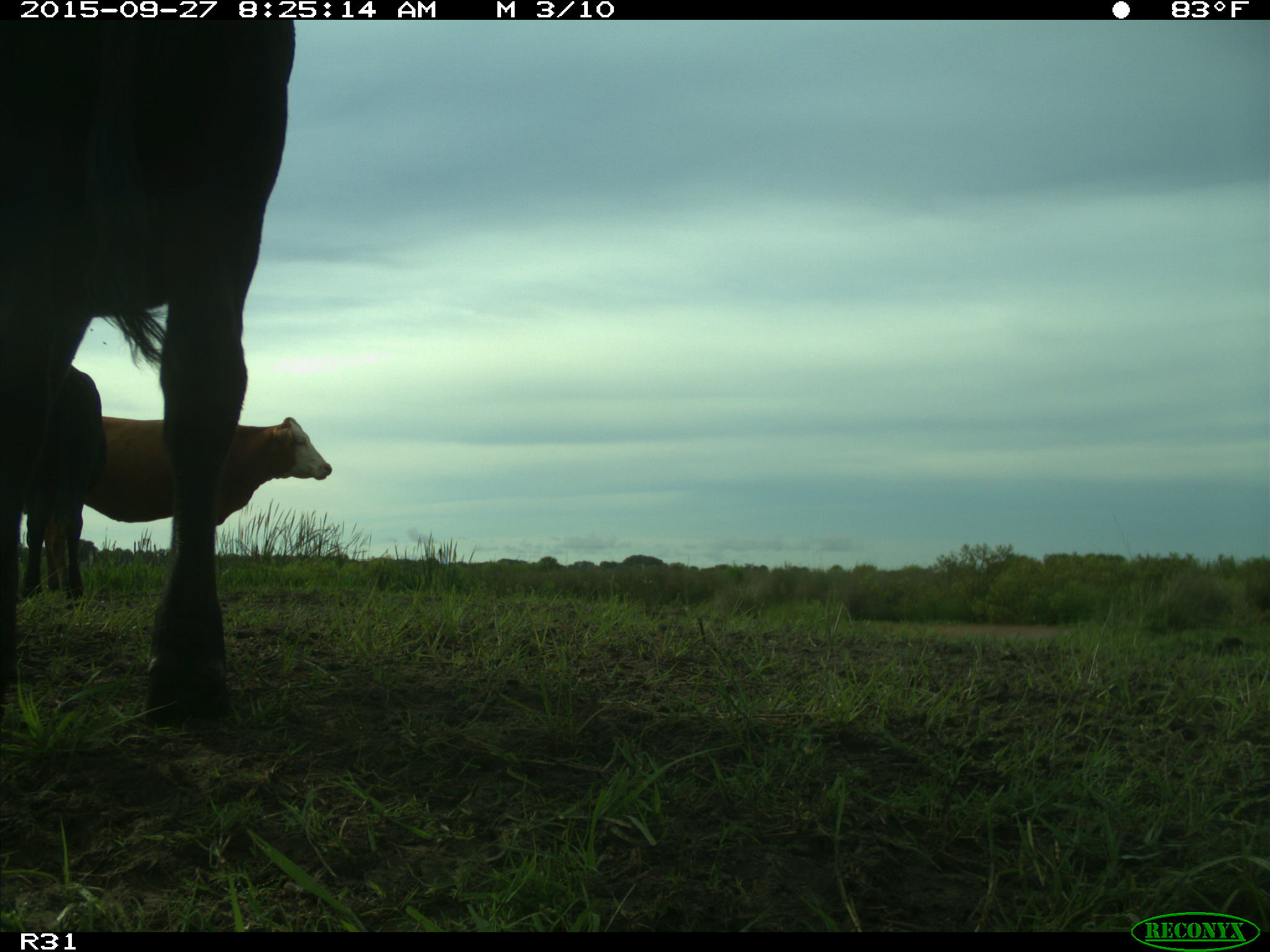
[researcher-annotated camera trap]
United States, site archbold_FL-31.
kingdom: Animalia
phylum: Chordata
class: Mammalia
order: Artiodactyla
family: Bovidae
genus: Bos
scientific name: Bos taurus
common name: domestic cow